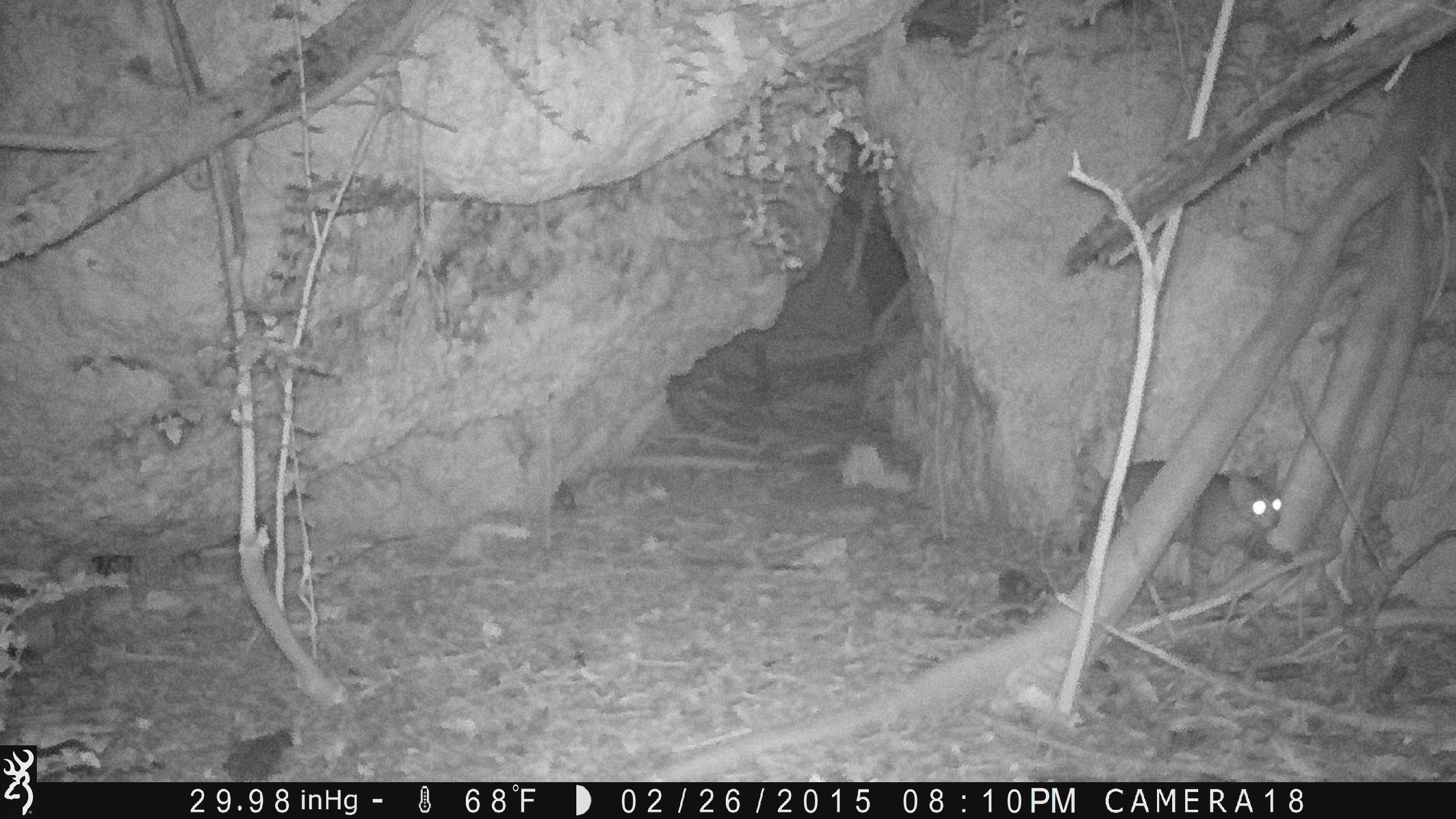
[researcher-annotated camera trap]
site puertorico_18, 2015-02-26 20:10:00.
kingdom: Animalia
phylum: Chordata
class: Mammalia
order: Carnivora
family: Felidae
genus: Felis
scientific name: Felis catus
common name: cat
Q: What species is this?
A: Cat (Felis catus).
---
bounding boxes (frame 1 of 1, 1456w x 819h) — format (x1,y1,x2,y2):
cat: (1070,457,1298,611)